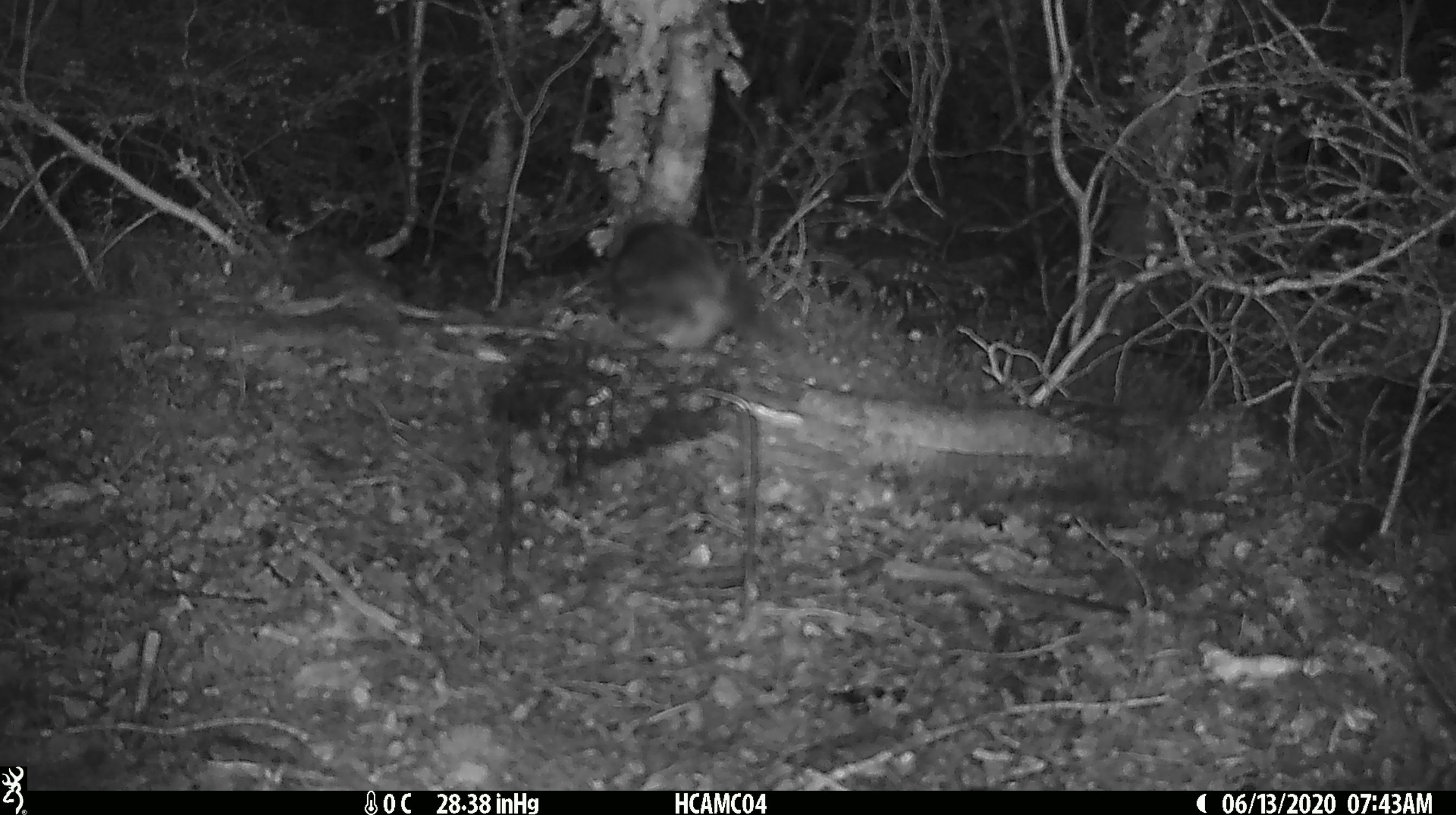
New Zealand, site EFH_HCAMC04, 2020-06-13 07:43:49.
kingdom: Animalia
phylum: Chordata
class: Aves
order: Passeriformes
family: Petroicidae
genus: Petroica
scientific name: Petroica australis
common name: new zealand robin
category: robin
Robin (new zealand robin) (Petroica australis).